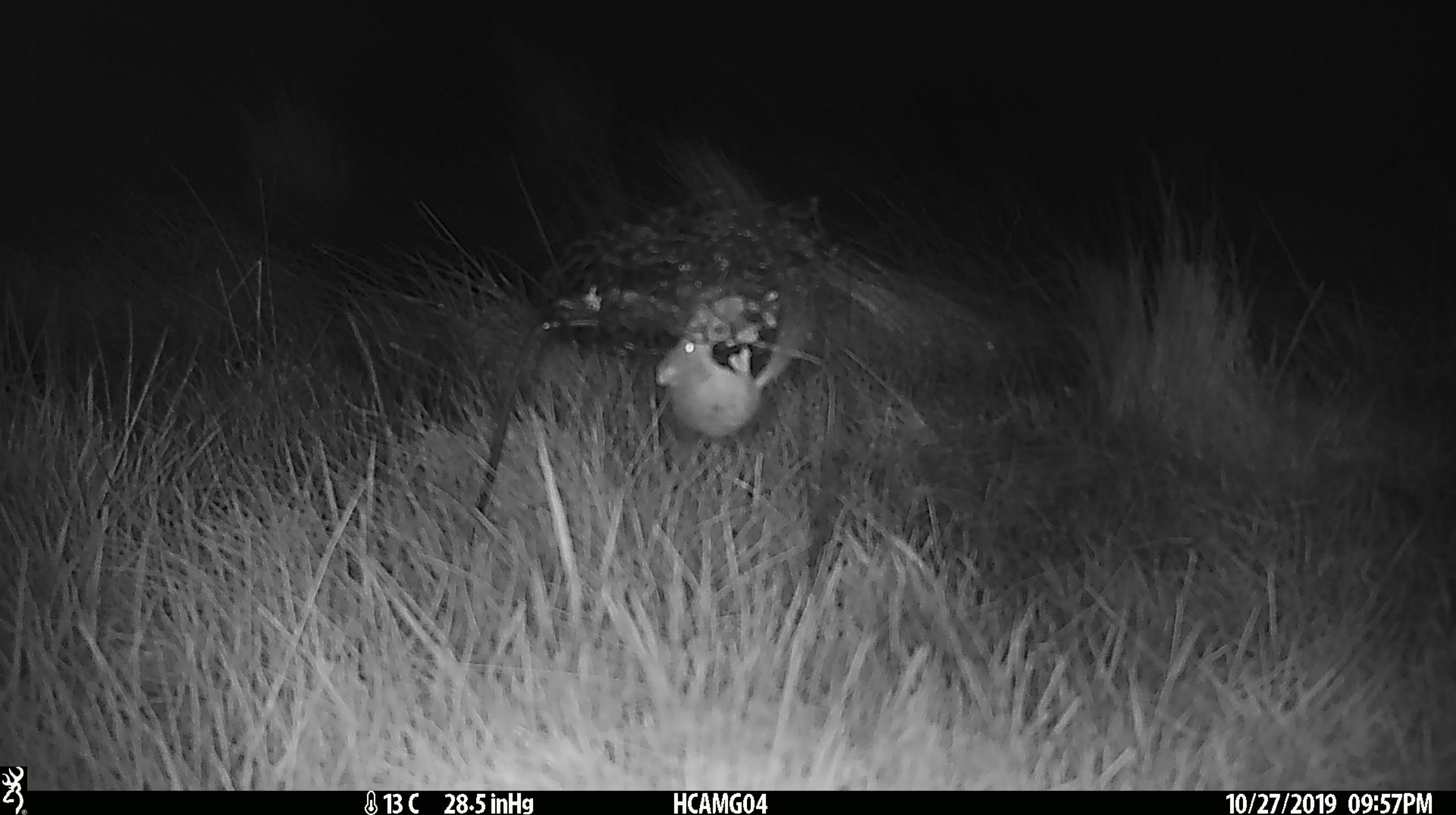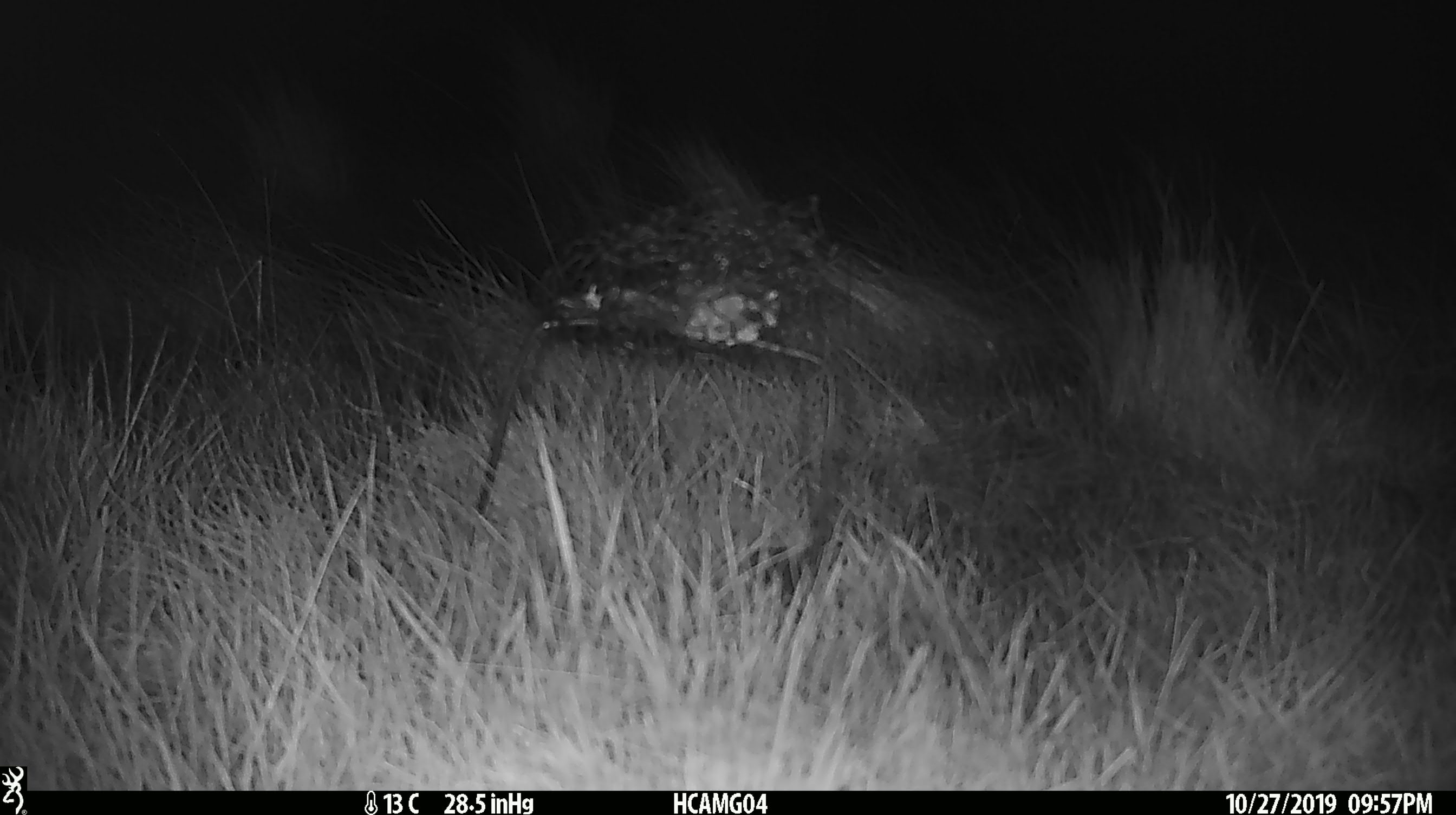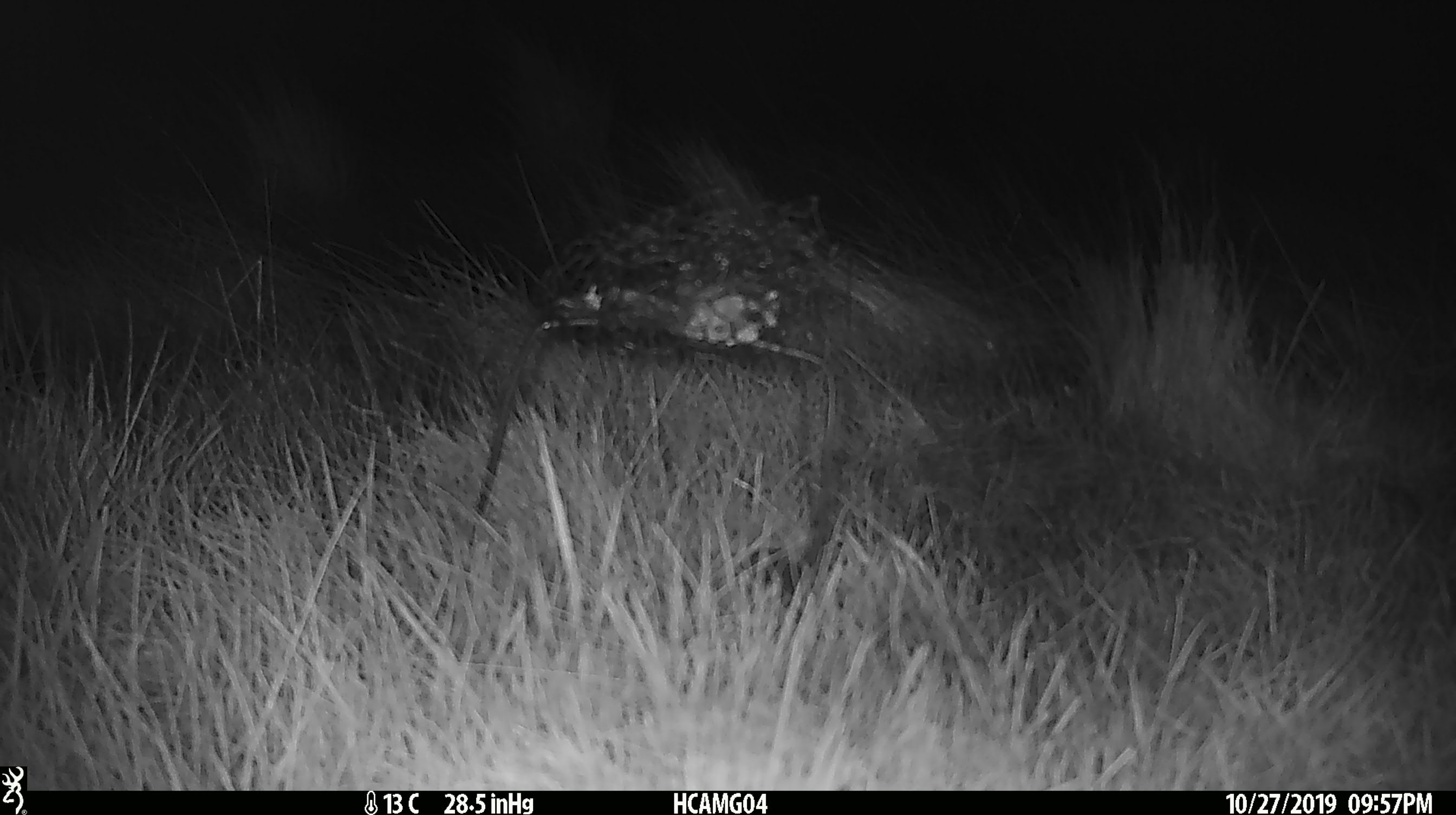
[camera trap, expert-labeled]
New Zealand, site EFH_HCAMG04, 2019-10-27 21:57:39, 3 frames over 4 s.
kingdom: Animalia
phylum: Chordata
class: Mammalia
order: Rodentia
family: Muridae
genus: Mus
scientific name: Mus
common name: mouse